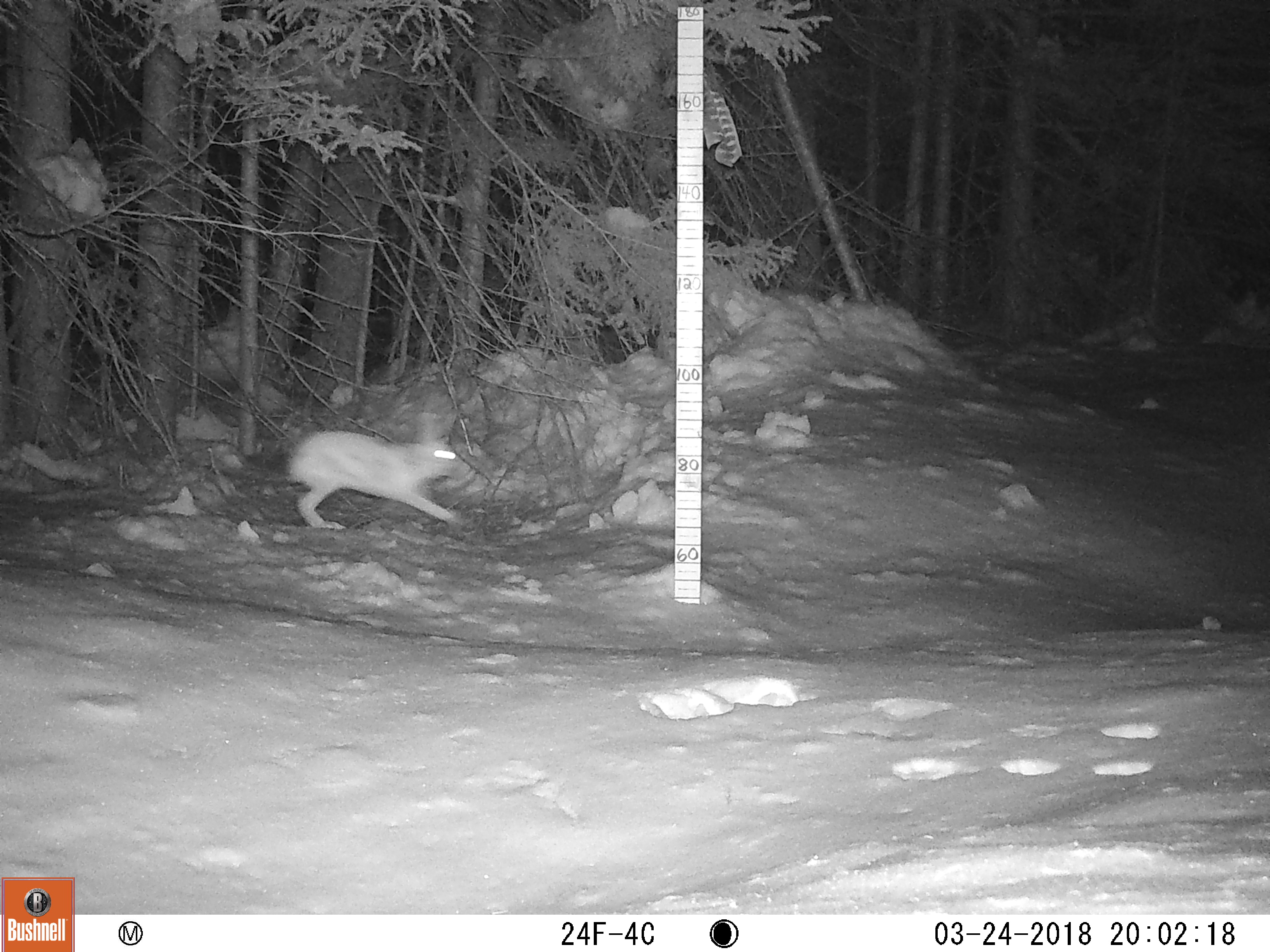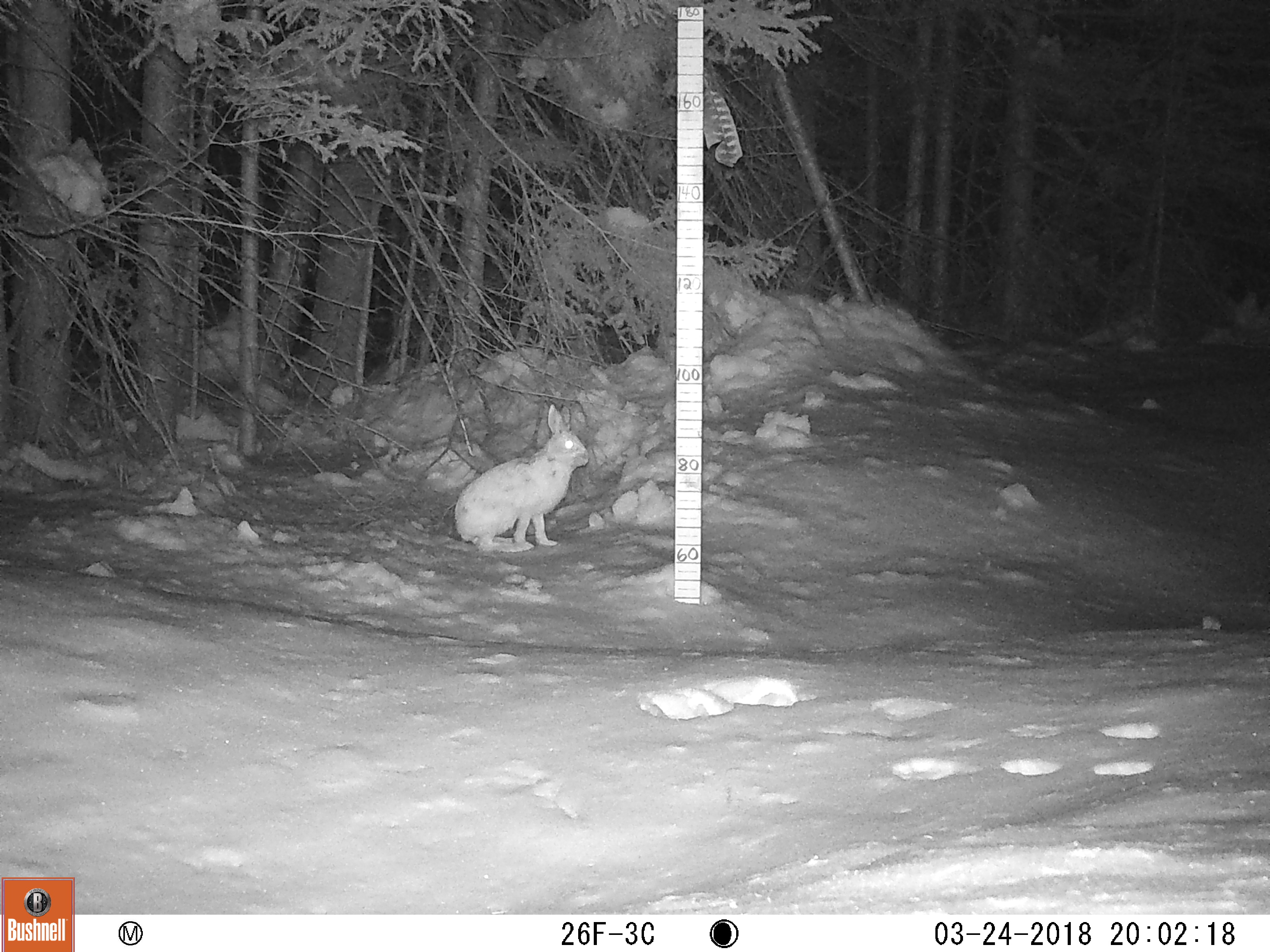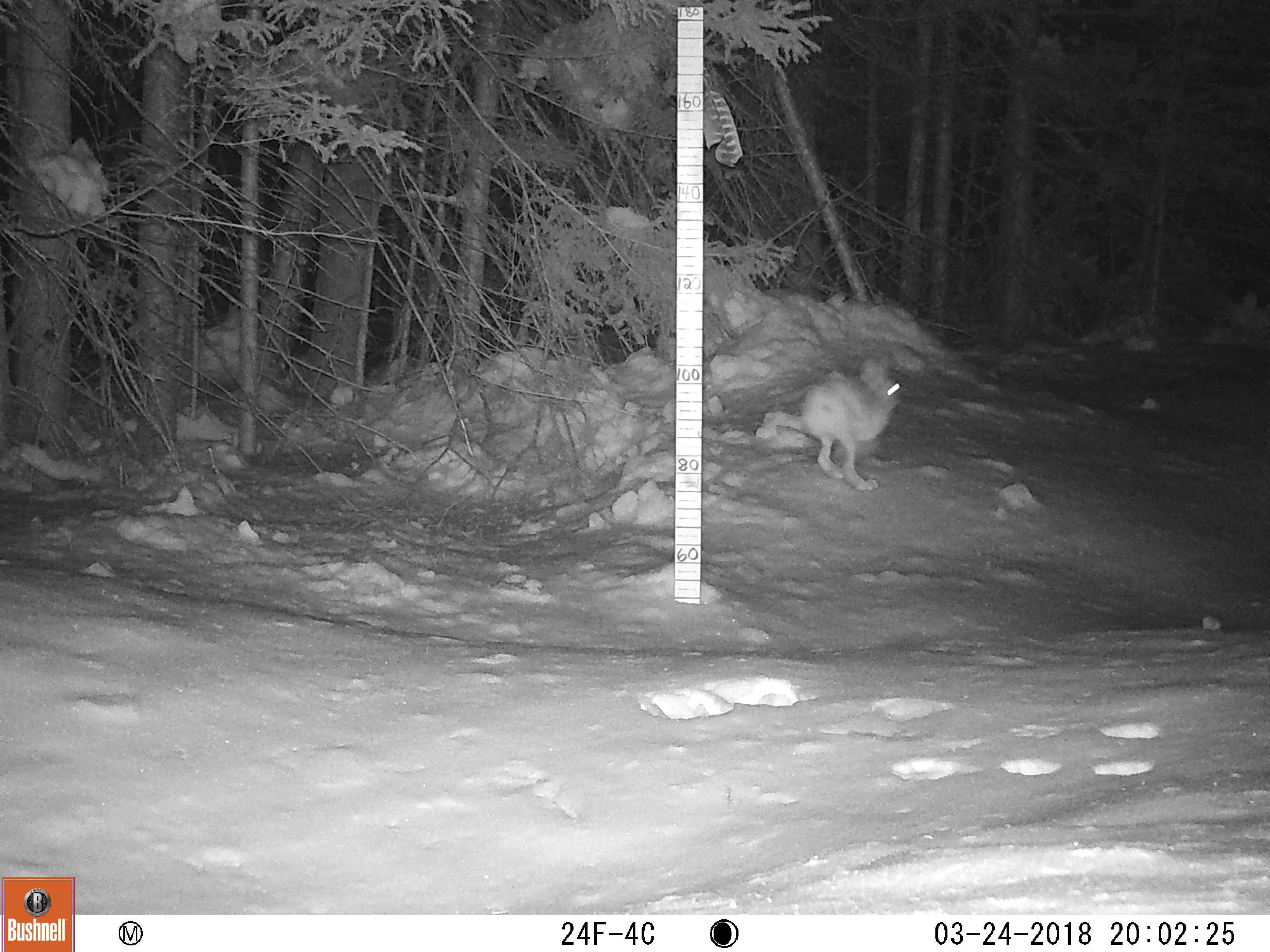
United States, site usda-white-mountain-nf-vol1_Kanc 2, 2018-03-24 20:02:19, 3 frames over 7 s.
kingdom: Animalia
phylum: Chordata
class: Mammalia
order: Lagomorpha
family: Leporidae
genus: Lepus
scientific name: Lepus americanus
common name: snowshoe hare